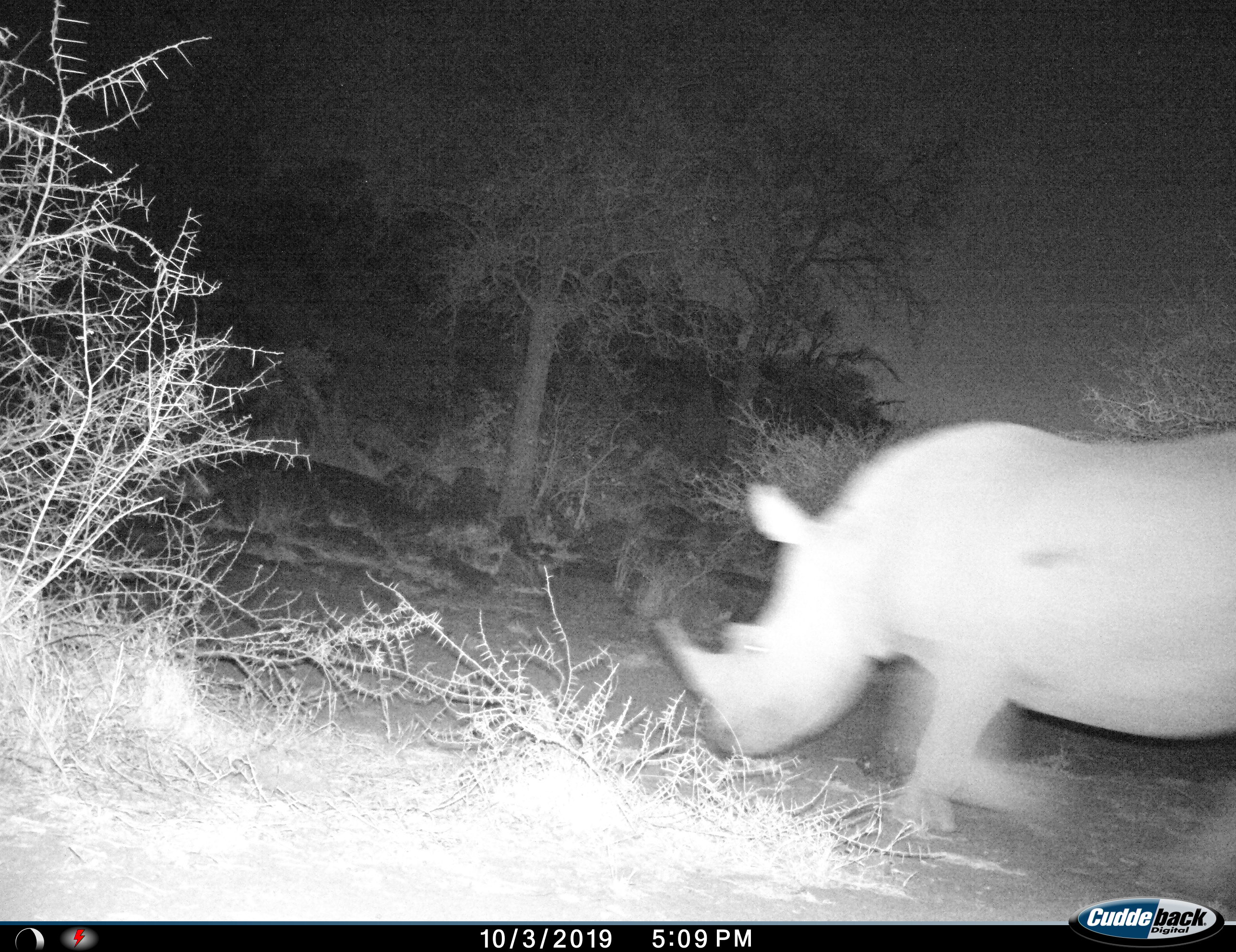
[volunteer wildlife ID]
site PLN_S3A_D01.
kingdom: Animalia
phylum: Chordata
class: Mammalia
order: Perissodactyla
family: Rhinocerotidae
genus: Diceros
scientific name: Diceros bicornis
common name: black rhinoceros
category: rhinocerosblack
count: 1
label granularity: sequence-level